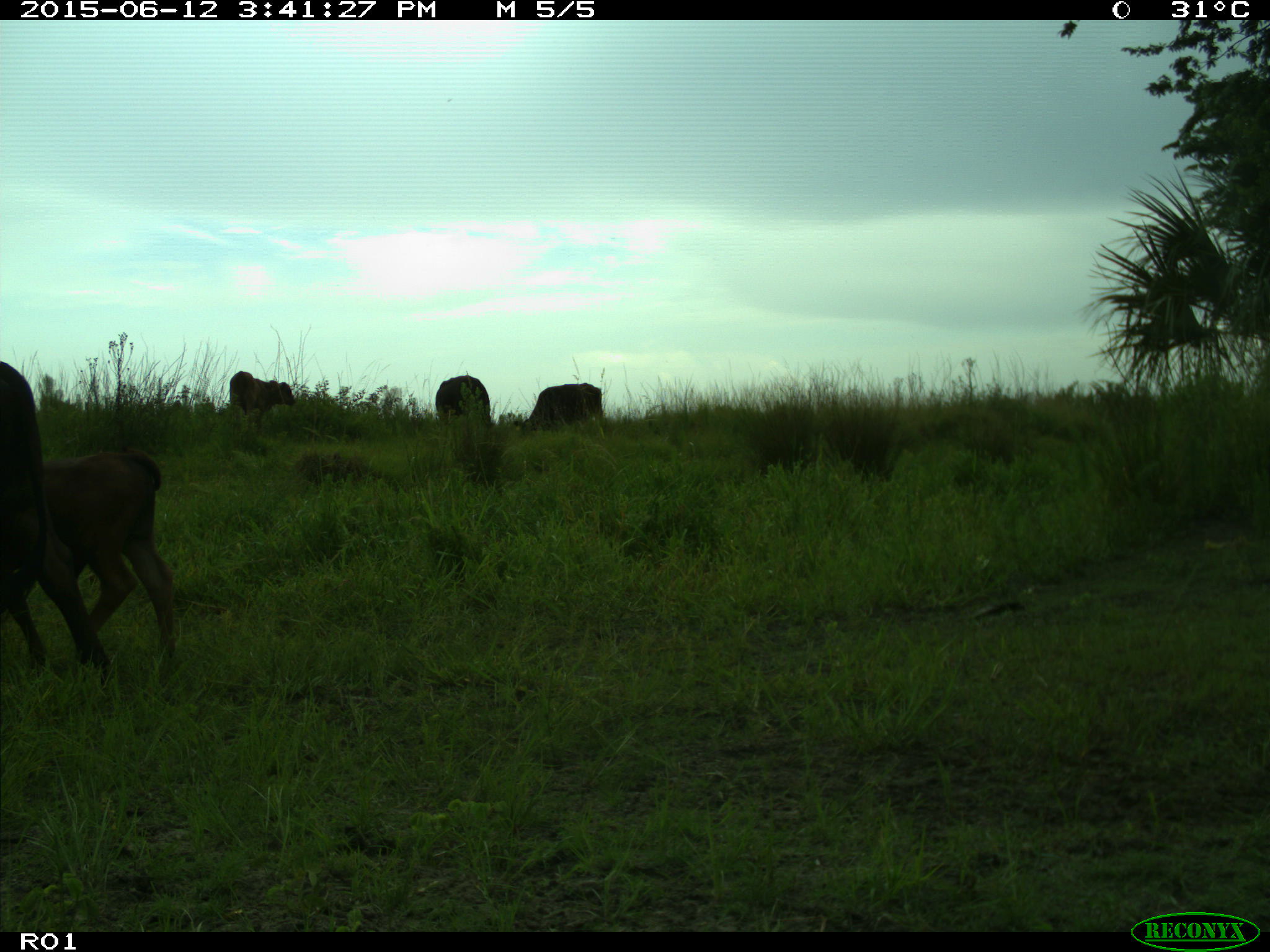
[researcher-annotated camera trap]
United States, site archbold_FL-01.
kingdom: Animalia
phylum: Chordata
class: Mammalia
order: Artiodactyla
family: Bovidae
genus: Bos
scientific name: Bos taurus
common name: domestic cow